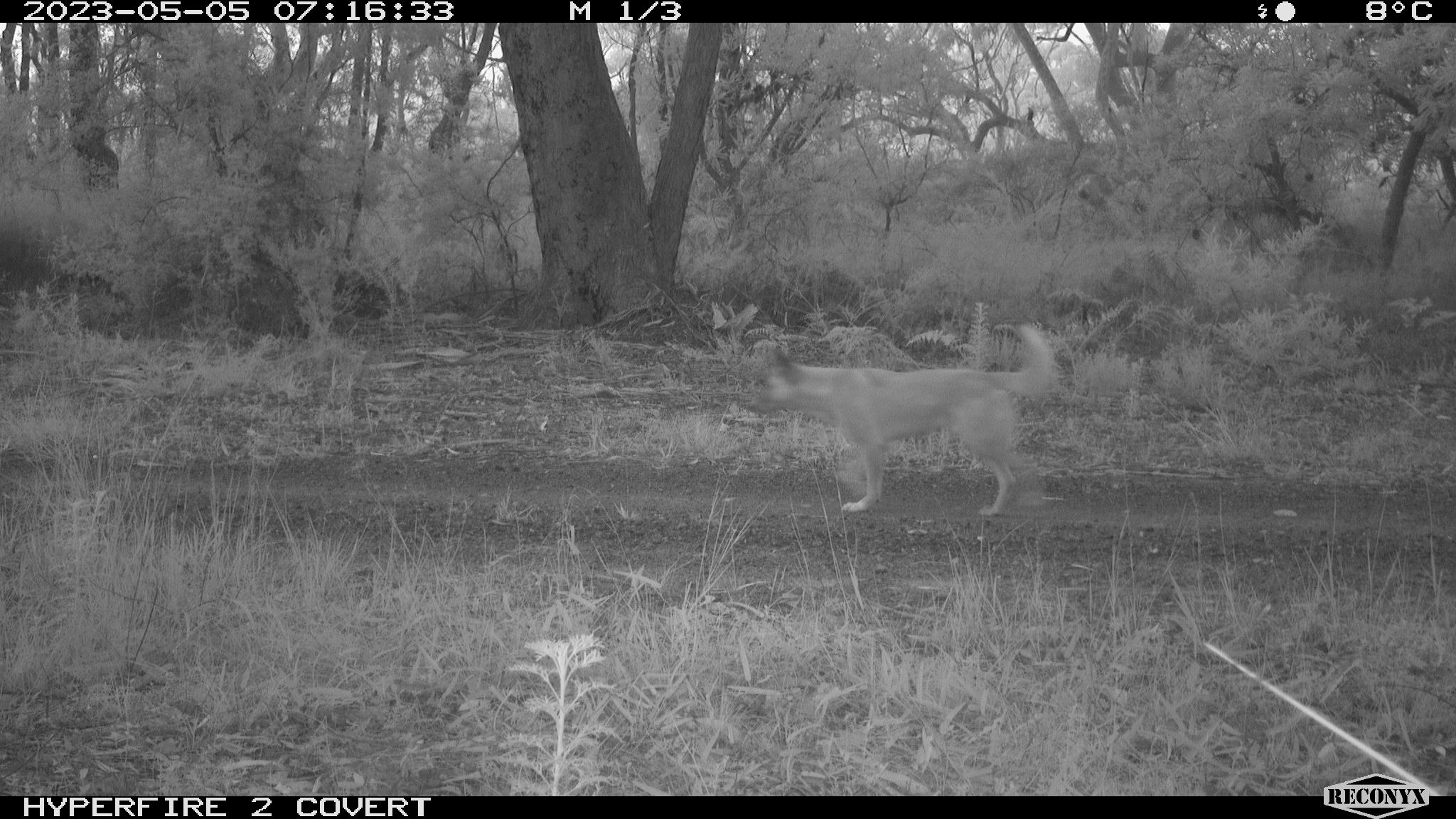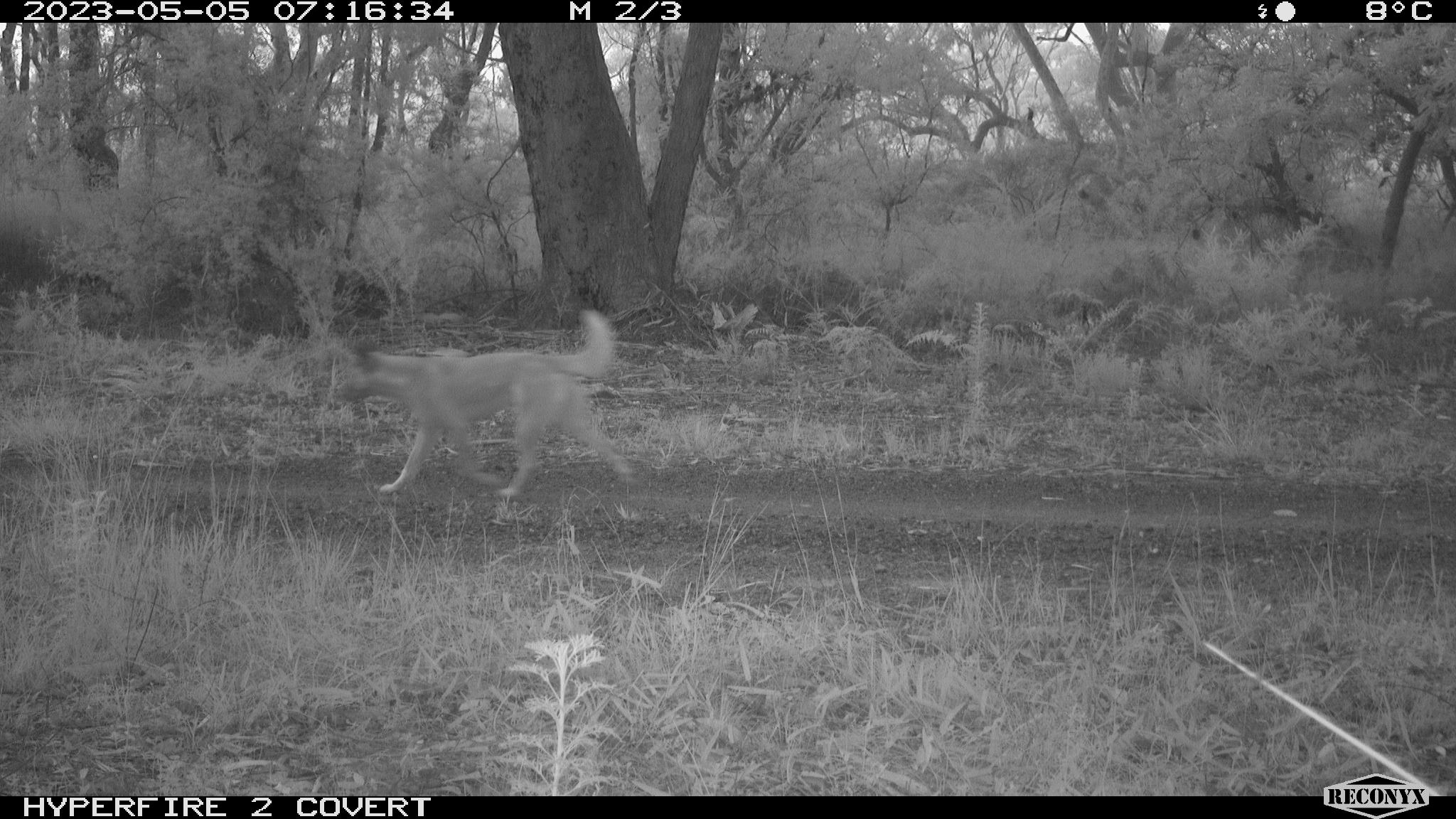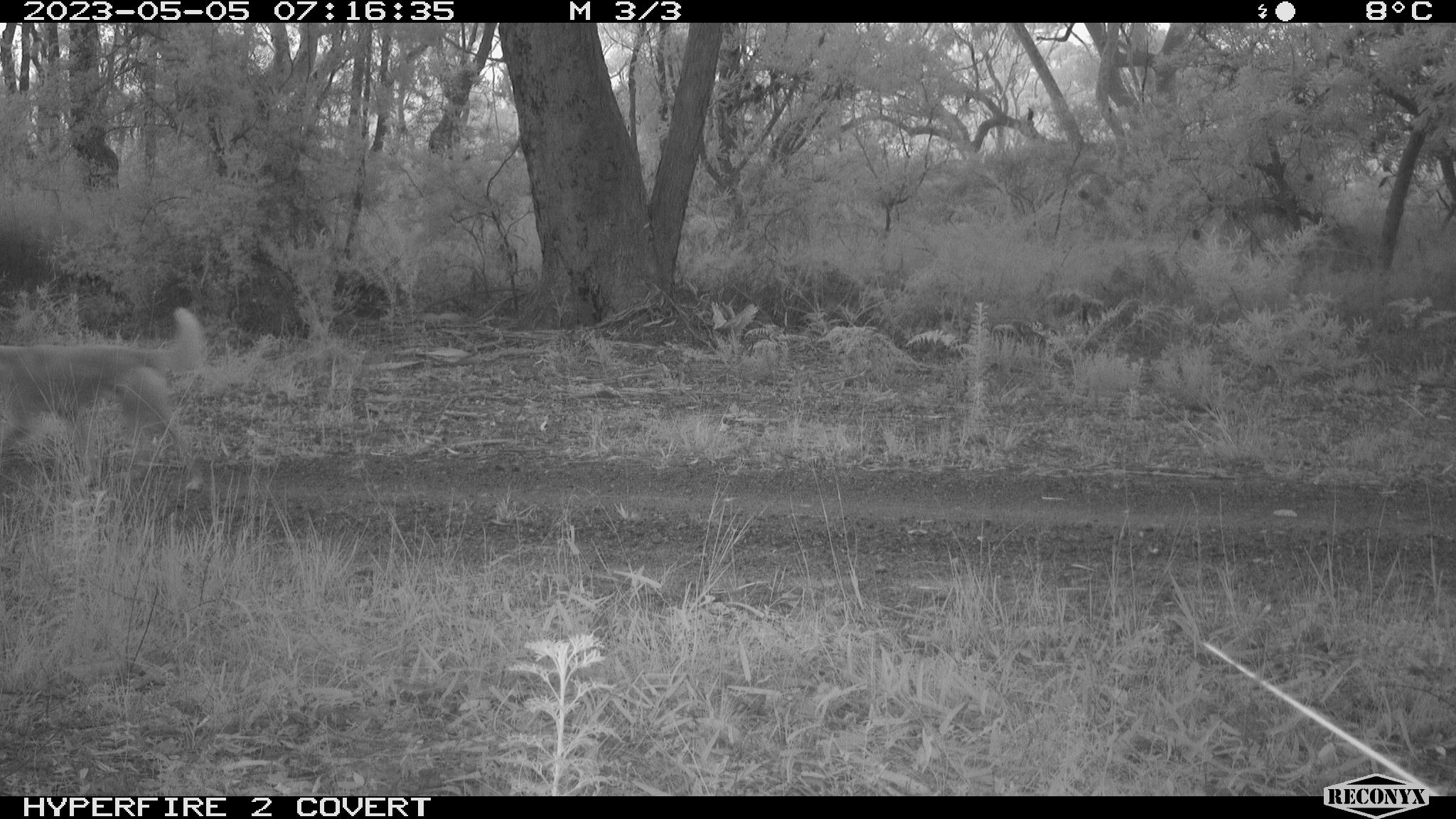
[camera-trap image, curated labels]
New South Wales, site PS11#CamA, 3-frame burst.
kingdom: Animalia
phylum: Chordata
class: Mammalia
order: Carnivora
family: Canidae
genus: Canis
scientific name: Canis familiaris dingo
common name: dingo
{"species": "dingo (Canis familiaris dingo)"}